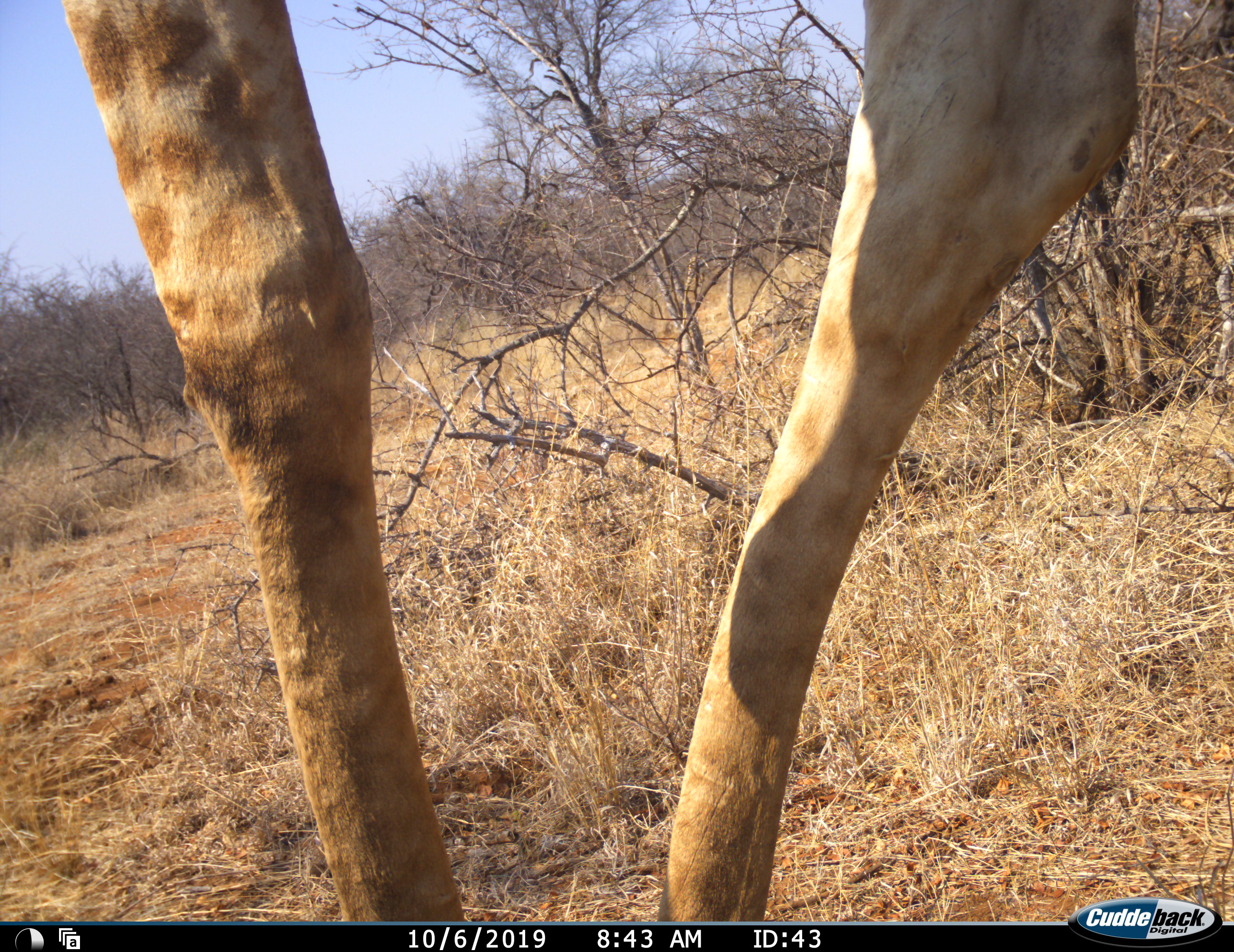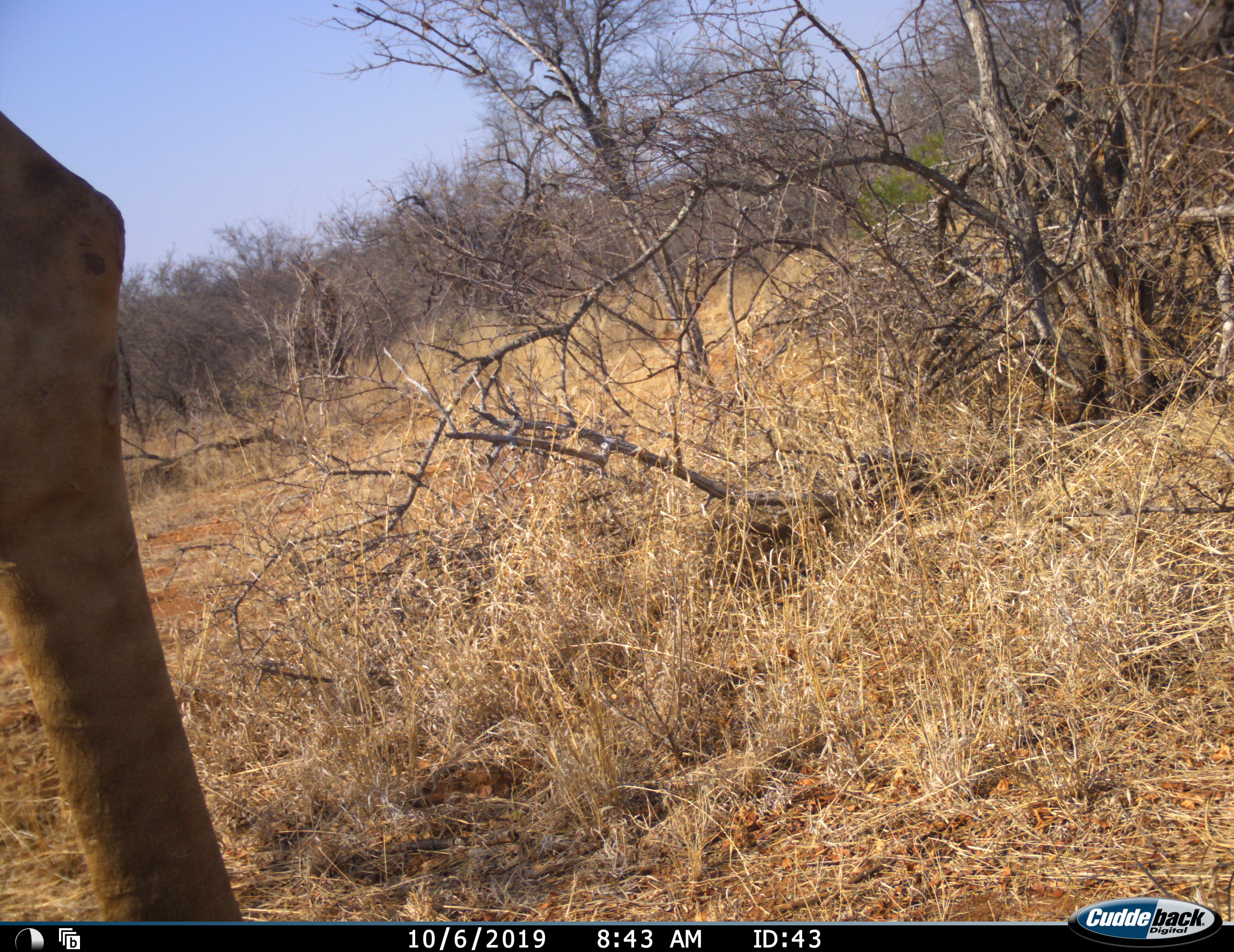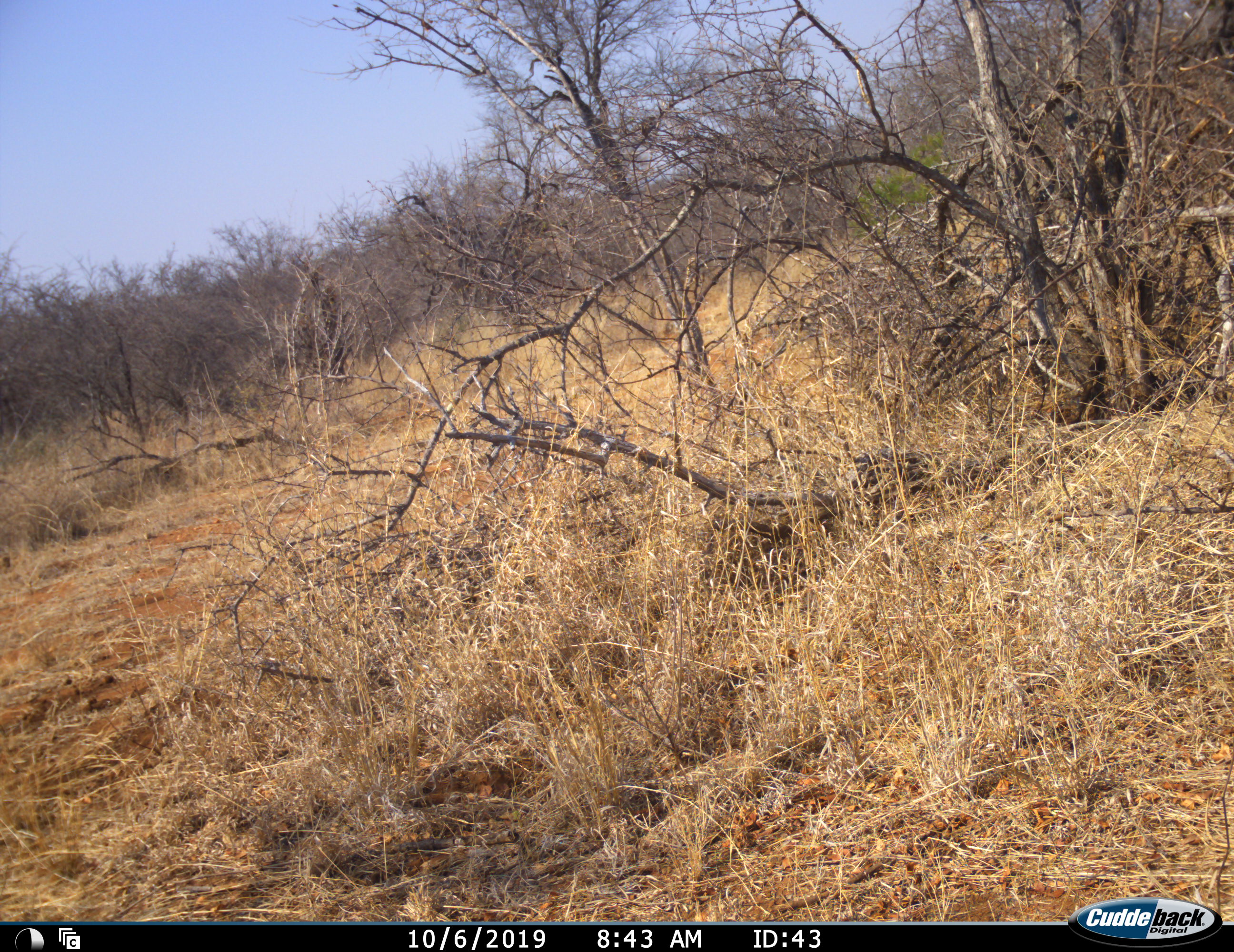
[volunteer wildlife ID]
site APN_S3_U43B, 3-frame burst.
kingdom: Animalia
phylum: Chordata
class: Mammalia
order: Artiodactyla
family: Giraffidae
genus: Giraffa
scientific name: Giraffa camelopardalis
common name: giraffe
Giraffe (Giraffa camelopardalis), count 1. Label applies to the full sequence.